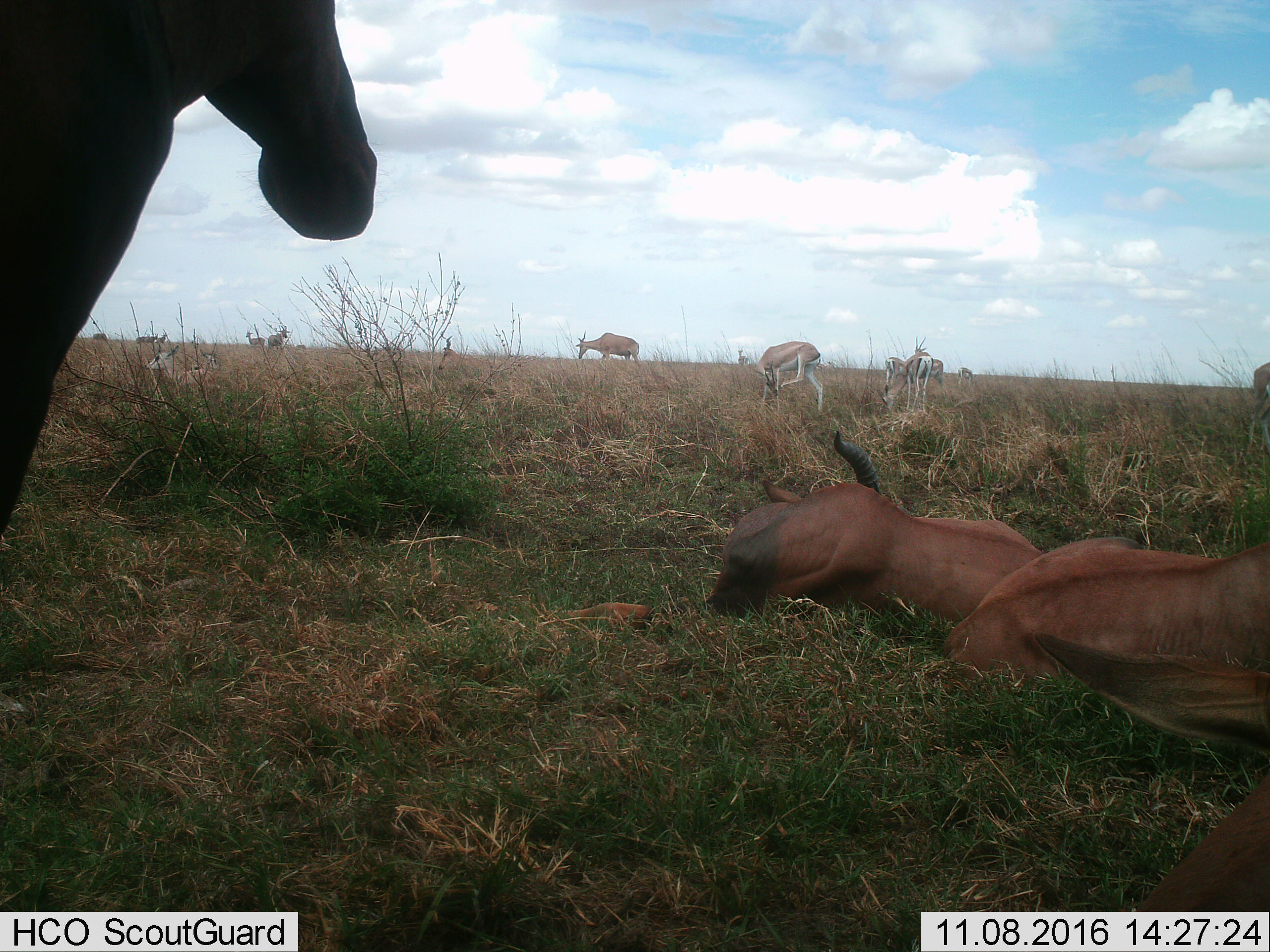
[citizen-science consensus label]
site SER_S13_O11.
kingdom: Animalia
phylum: Chordata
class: Mammalia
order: Artiodactyla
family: Bovidae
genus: Alcelaphus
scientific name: Alcelaphus buselaphus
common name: hartebeest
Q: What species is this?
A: Hartebeest (Alcelaphus buselaphus).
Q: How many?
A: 2.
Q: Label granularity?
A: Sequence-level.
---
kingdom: Animalia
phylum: Chordata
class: Mammalia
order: Artiodactyla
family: Bovidae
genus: Damaliscus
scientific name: Damaliscus lunatus jimela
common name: topi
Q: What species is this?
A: Topi (Damaliscus lunatus jimela).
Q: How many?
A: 4.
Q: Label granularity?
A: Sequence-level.